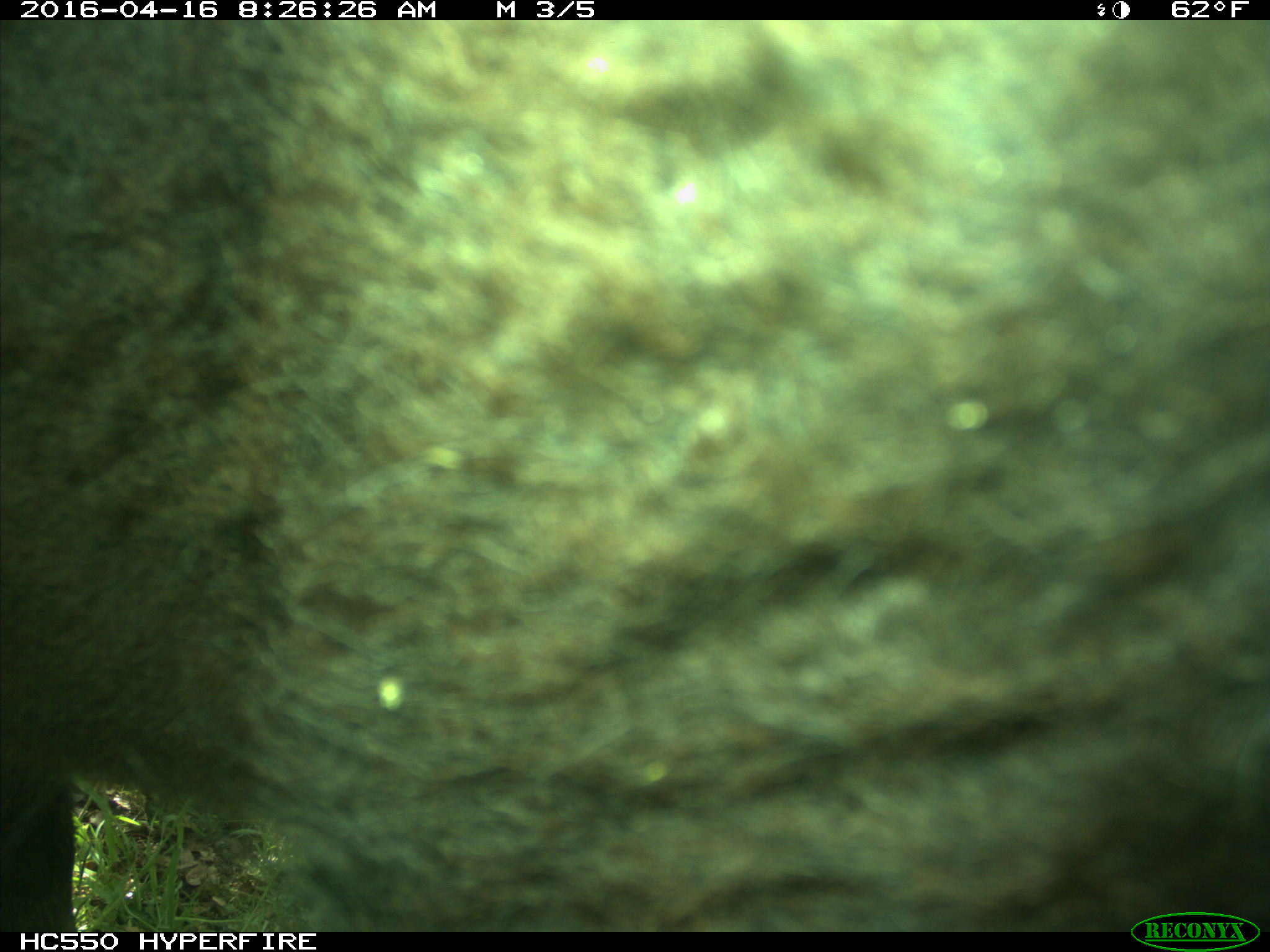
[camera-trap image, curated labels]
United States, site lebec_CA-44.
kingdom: Animalia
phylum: Chordata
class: Mammalia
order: Artiodactyla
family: Bovidae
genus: Bos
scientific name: Bos taurus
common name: domestic cow